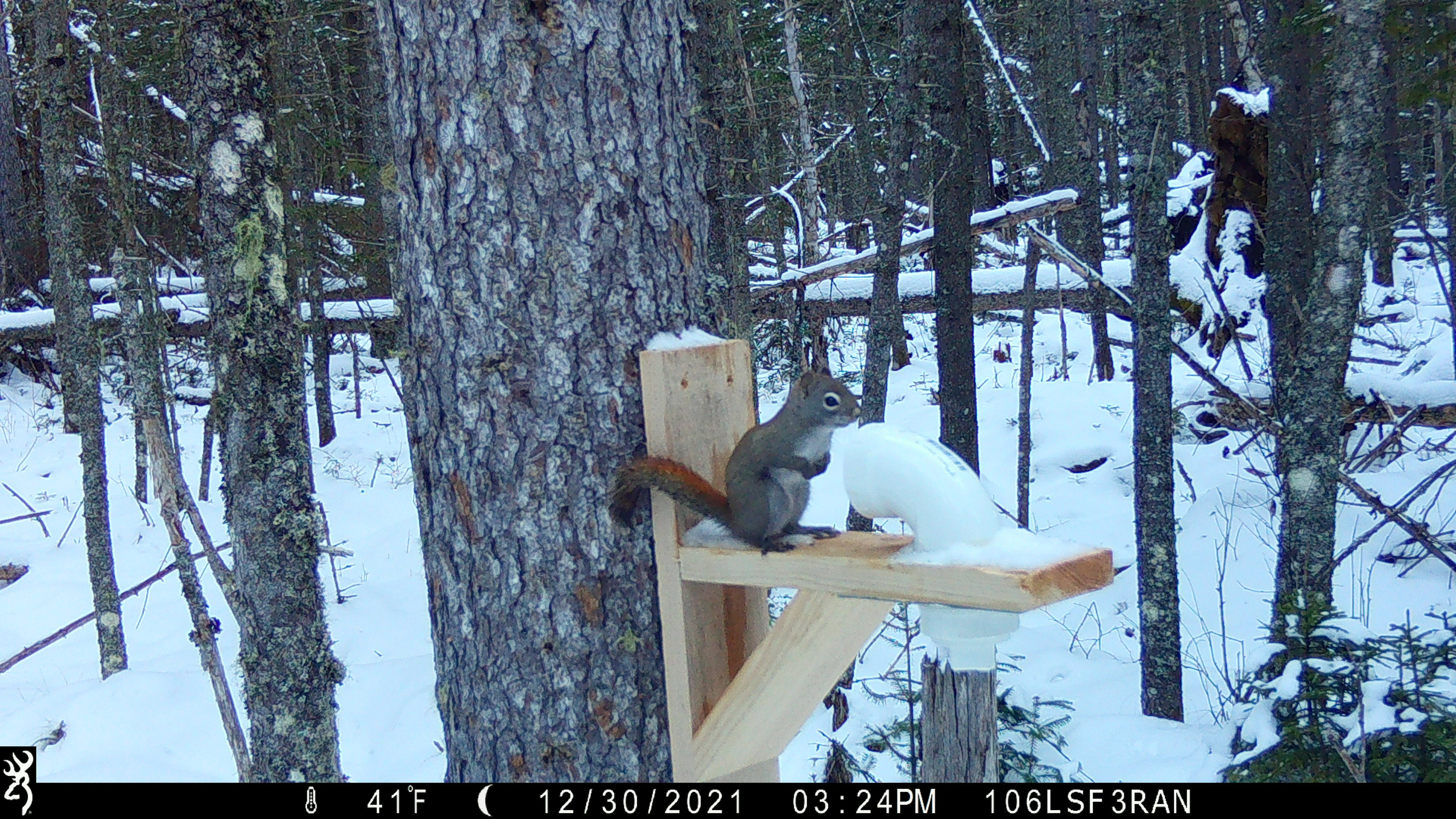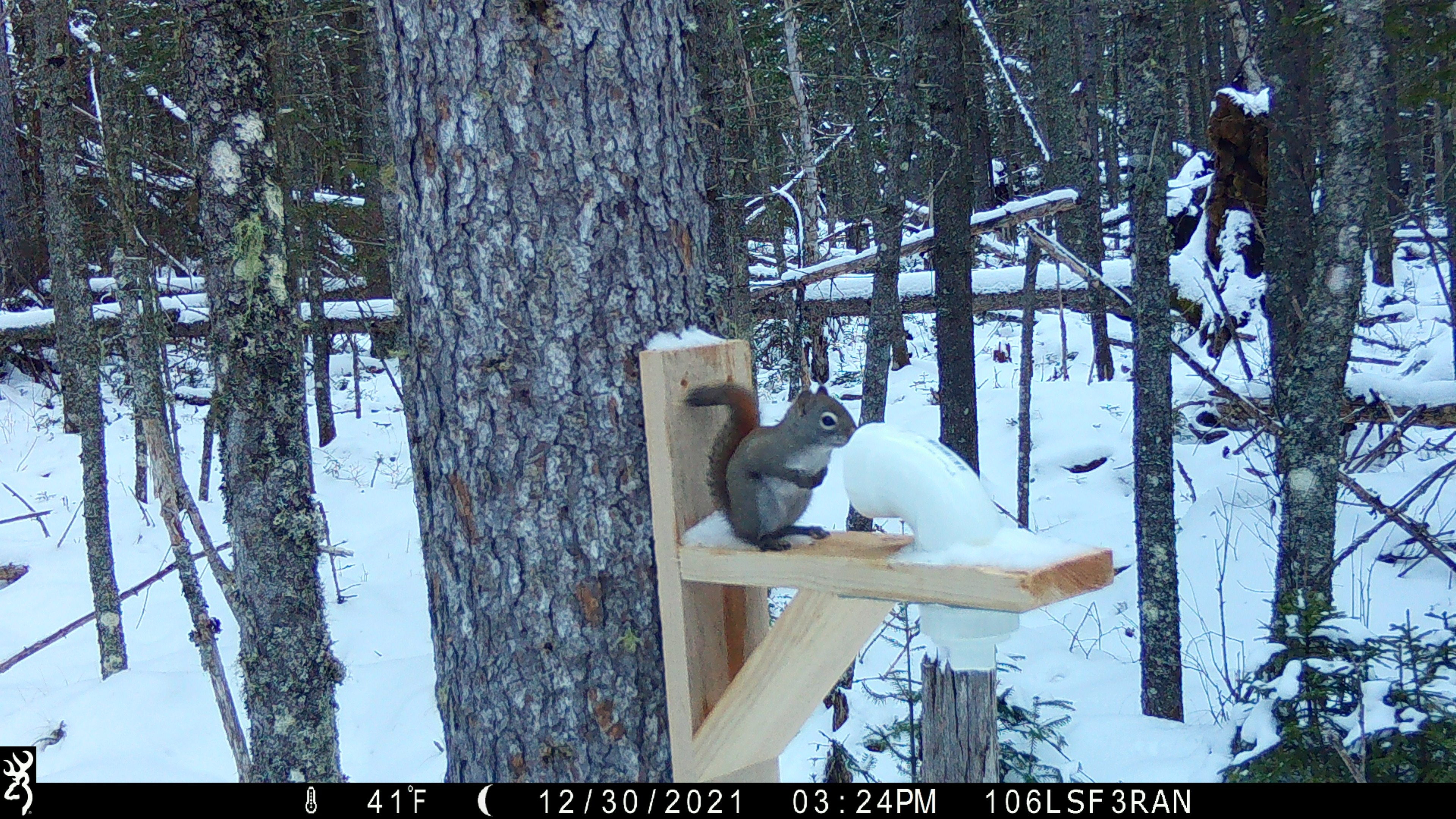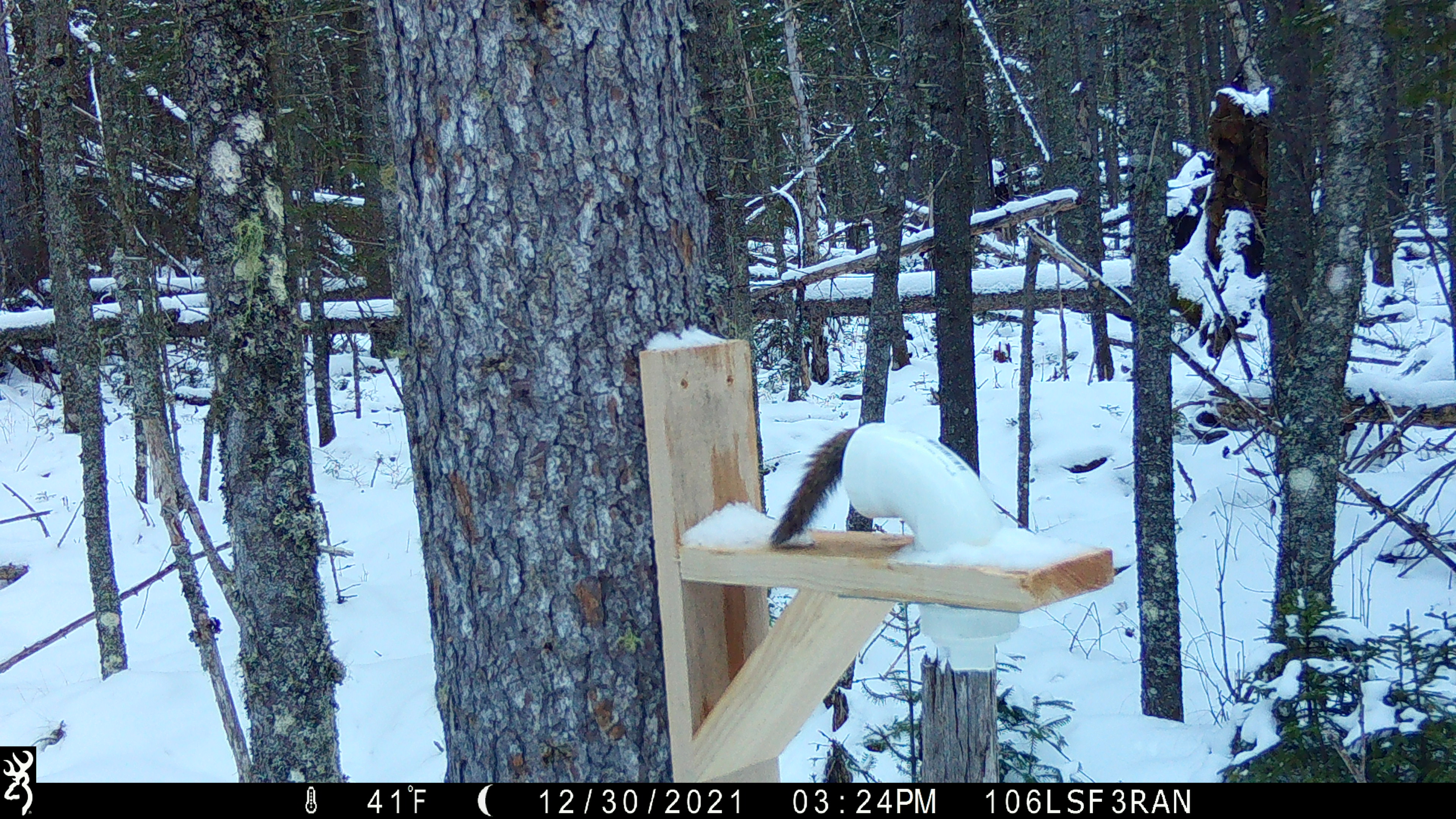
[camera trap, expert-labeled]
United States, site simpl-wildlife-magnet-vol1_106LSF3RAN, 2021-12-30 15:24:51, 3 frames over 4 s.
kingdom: Animalia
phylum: Chordata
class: Mammalia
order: Rodentia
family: Sciuridae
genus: Tamiasciurus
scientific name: Tamiasciurus hudsonicus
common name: red squirrel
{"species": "red squirrel (Tamiasciurus hudsonicus)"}